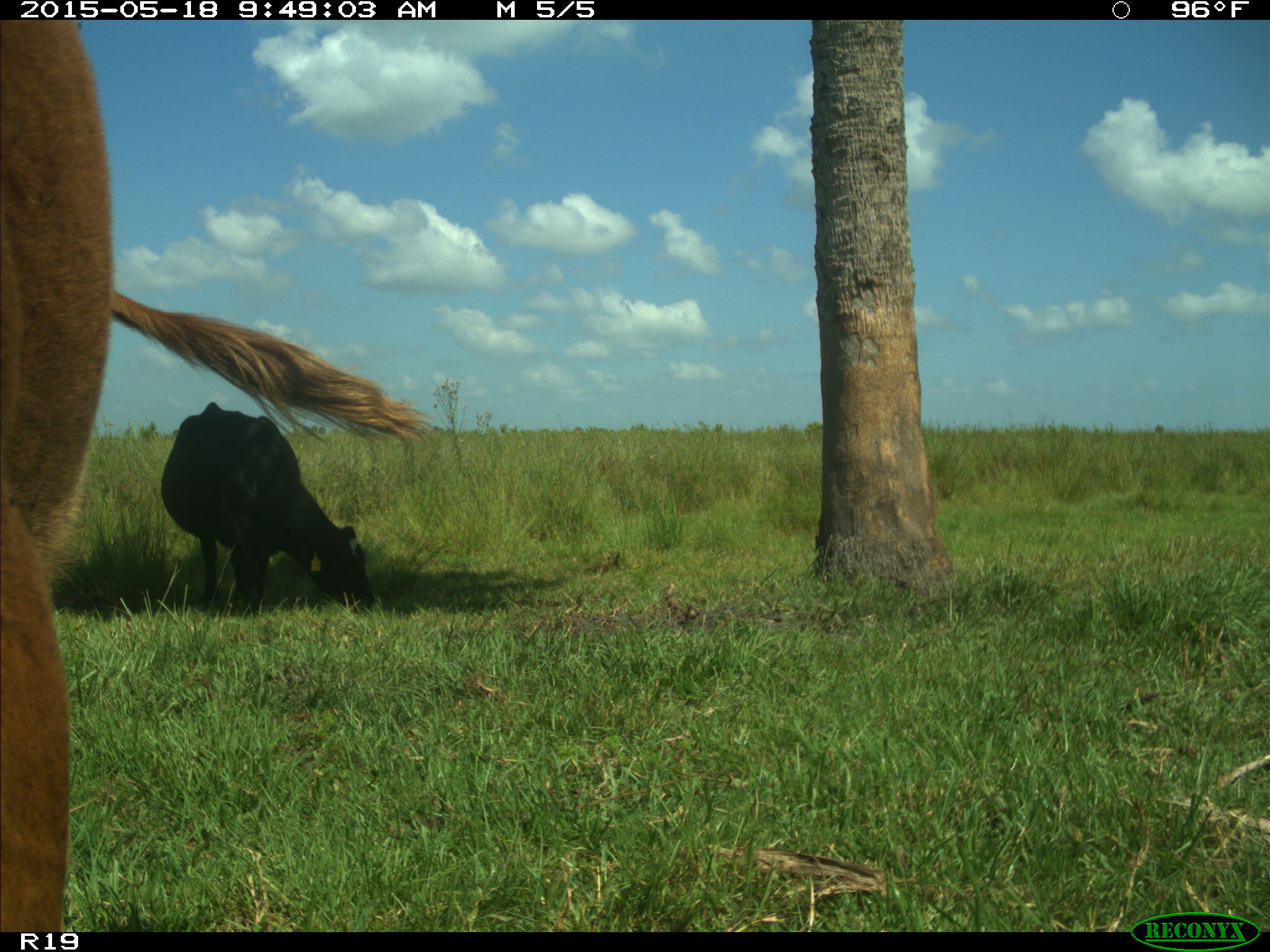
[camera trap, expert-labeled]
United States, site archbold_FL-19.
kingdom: Animalia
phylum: Chordata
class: Mammalia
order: Artiodactyla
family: Bovidae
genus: Bos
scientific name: Bos taurus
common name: domestic cow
Bos taurus (domestic cow).